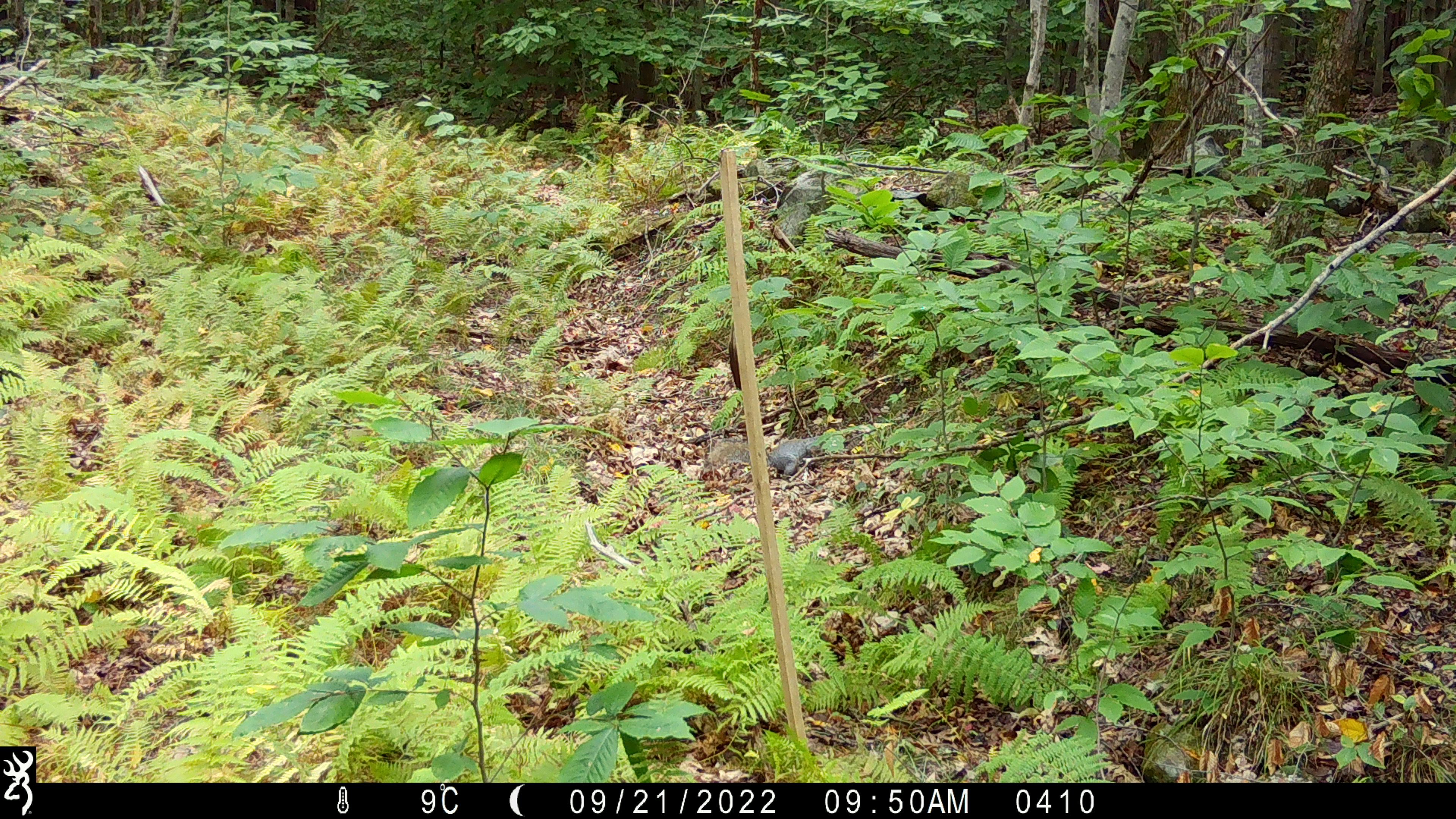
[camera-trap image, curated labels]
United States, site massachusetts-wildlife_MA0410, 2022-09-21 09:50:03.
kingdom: Animalia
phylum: Chordata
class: Mammalia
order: Rodentia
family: Sciuridae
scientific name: Sciuridae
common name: squirrel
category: squirrel sp.